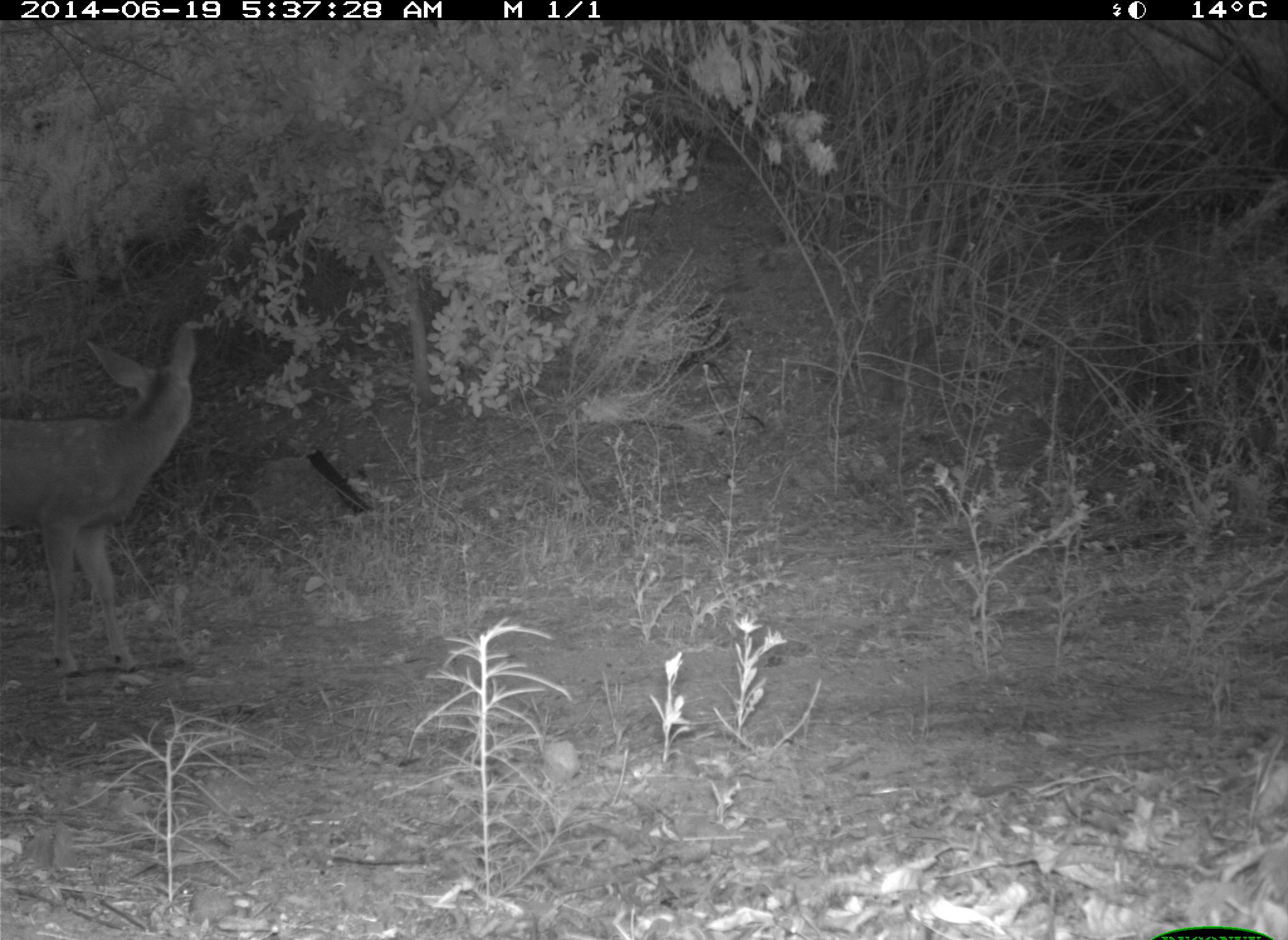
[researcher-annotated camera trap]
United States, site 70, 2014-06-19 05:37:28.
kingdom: Animalia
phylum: Chordata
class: Mammalia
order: Artiodactyla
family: Cervidae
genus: Odocoileus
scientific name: Odocoileus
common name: deer